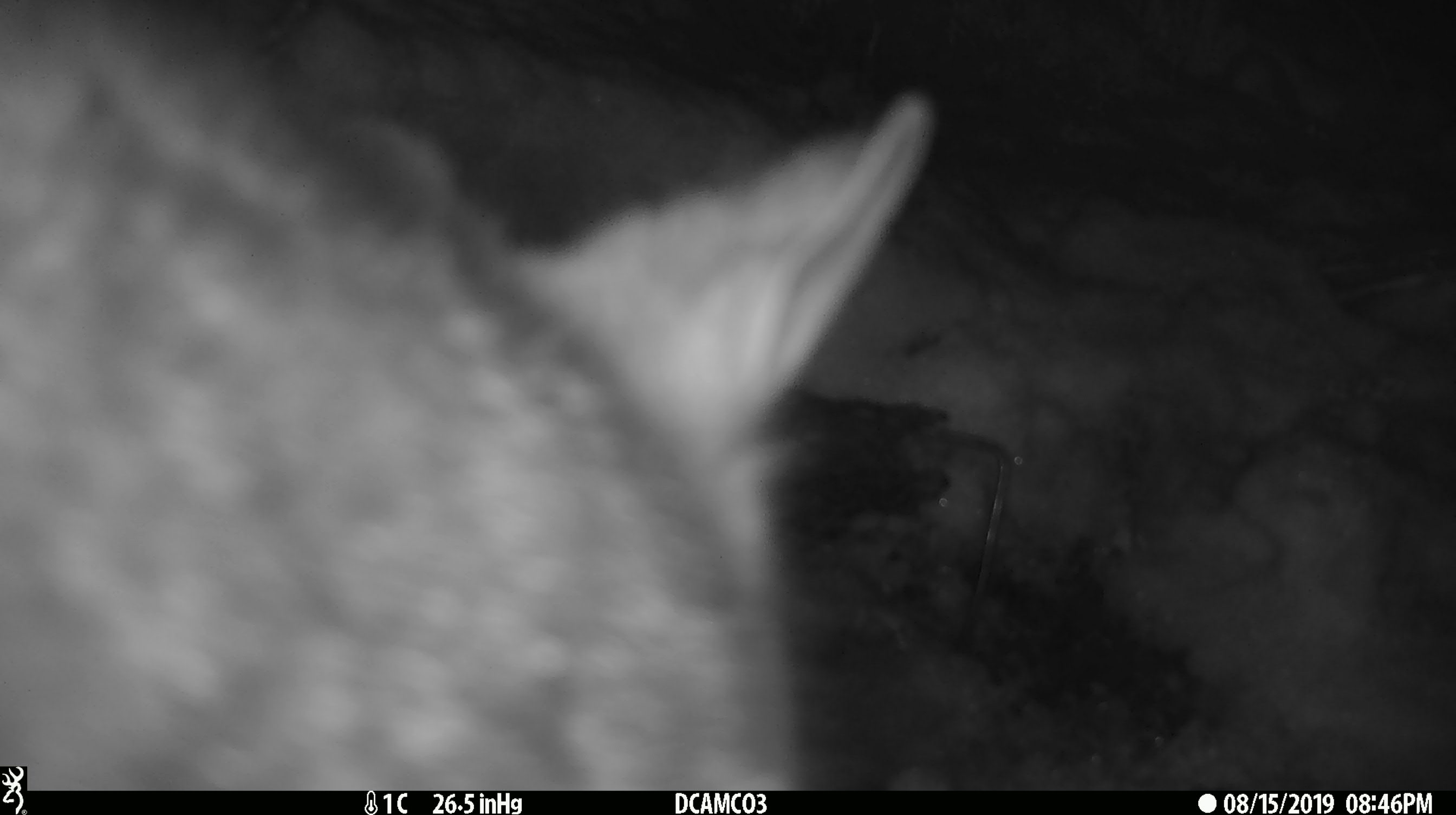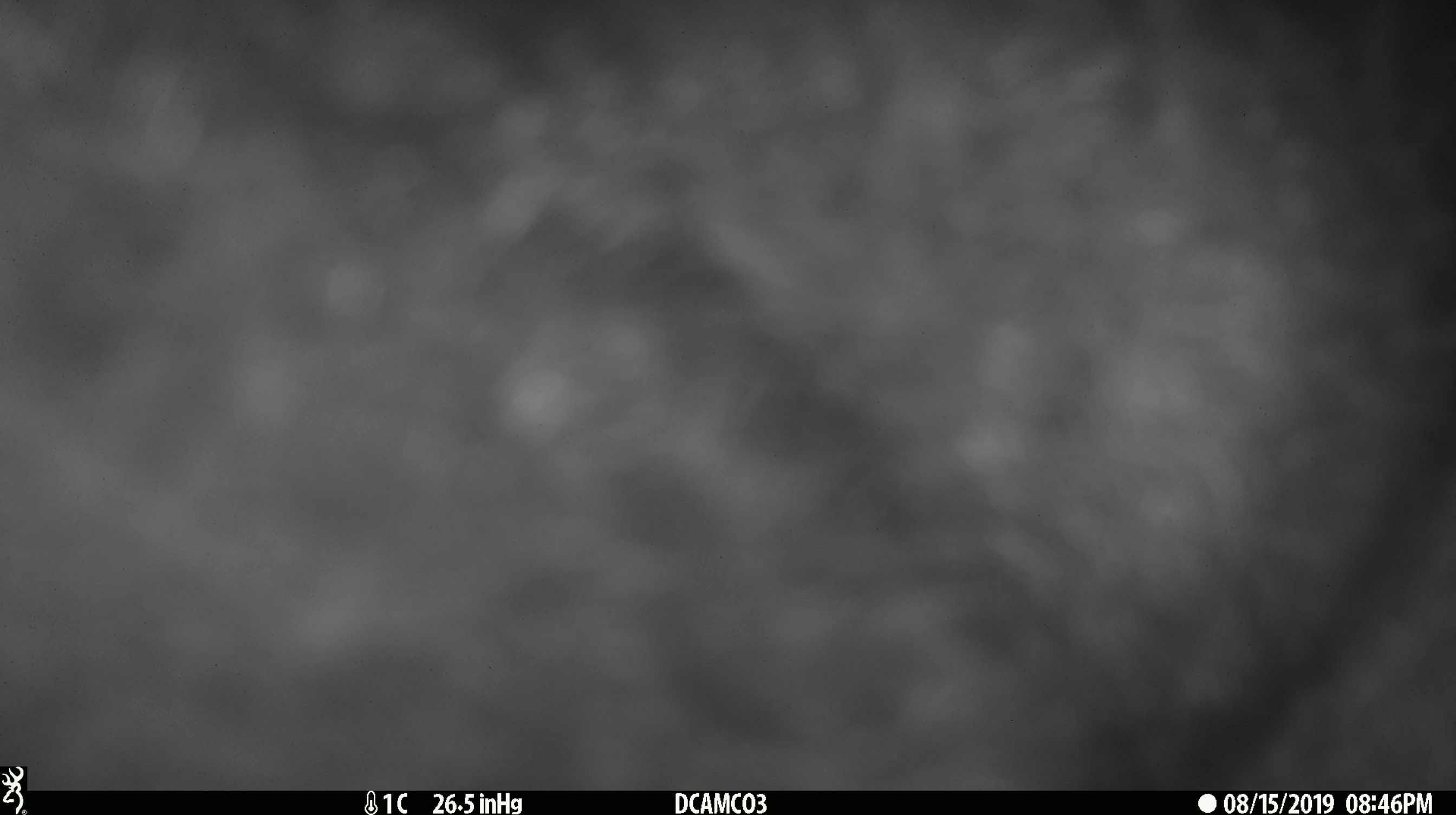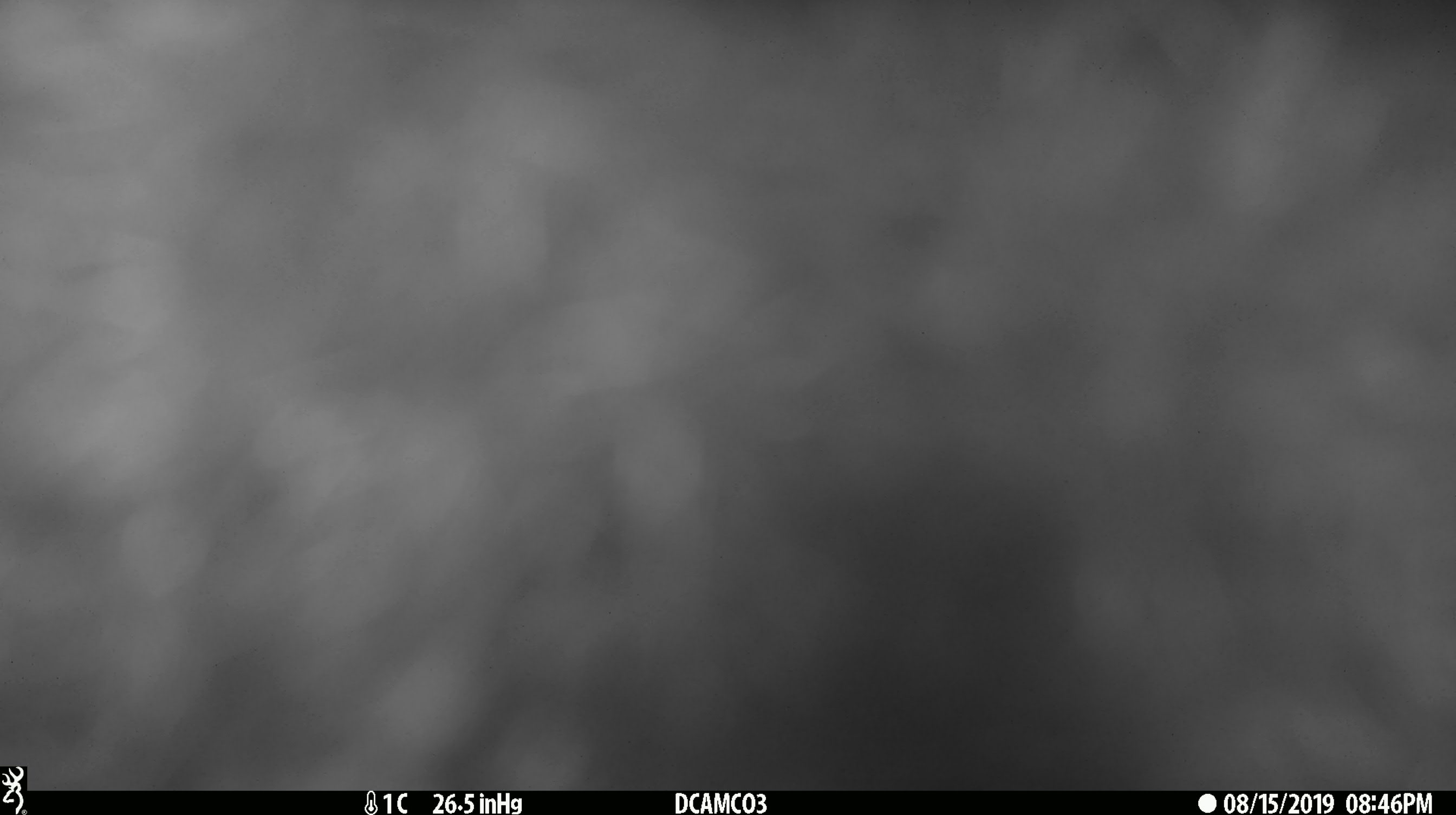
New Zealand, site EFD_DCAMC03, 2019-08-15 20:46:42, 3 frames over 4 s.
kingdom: Animalia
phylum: Chordata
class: Mammalia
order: Diprotodontia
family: Phalangeridae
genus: Trichosurus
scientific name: Trichosurus vulpecula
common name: common brushtail possum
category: possum